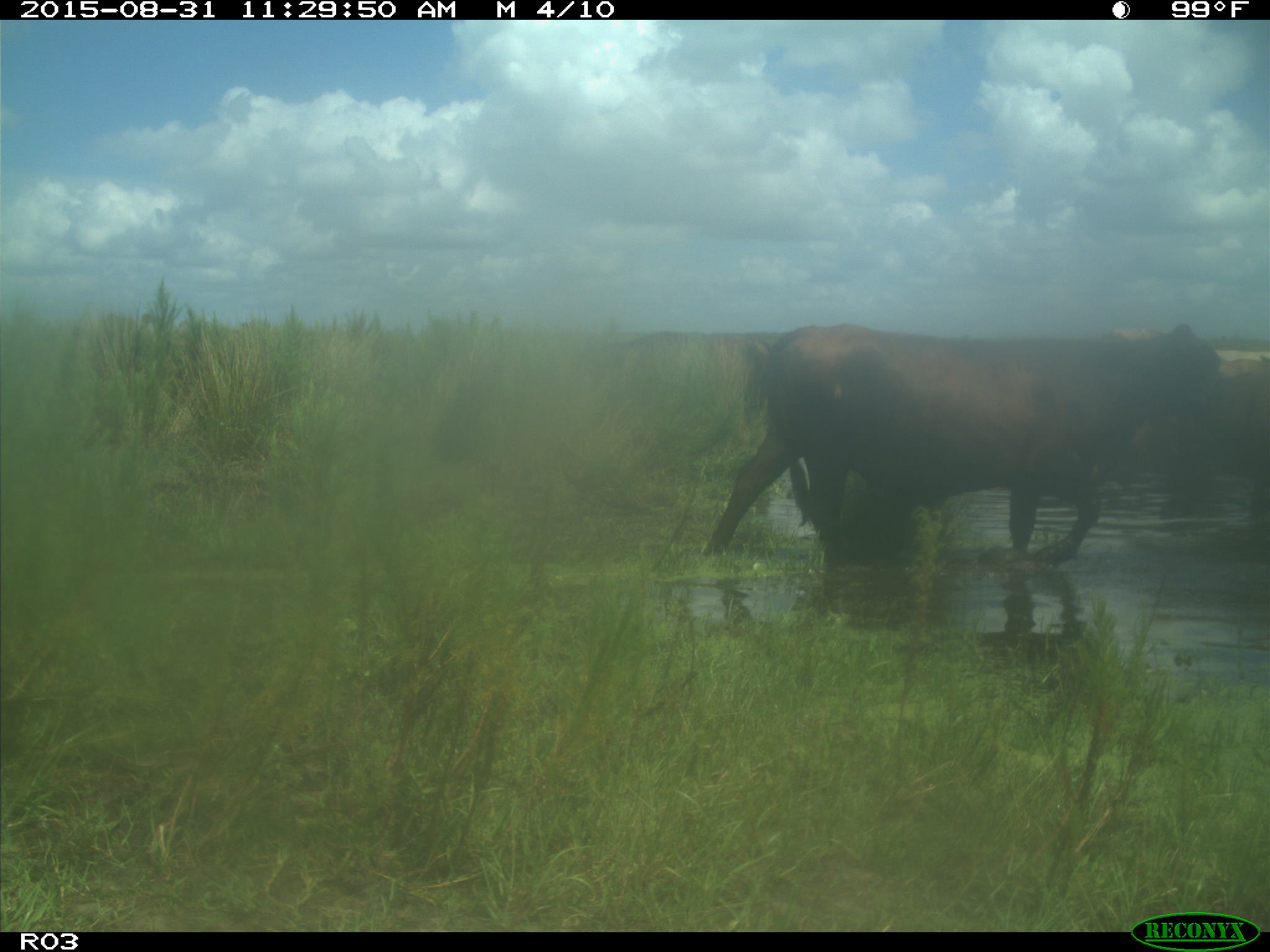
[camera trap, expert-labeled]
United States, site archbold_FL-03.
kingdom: Animalia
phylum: Chordata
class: Mammalia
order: Artiodactyla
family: Bovidae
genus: Bos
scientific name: Bos taurus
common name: domestic cow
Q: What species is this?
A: Bos taurus (domestic cow).